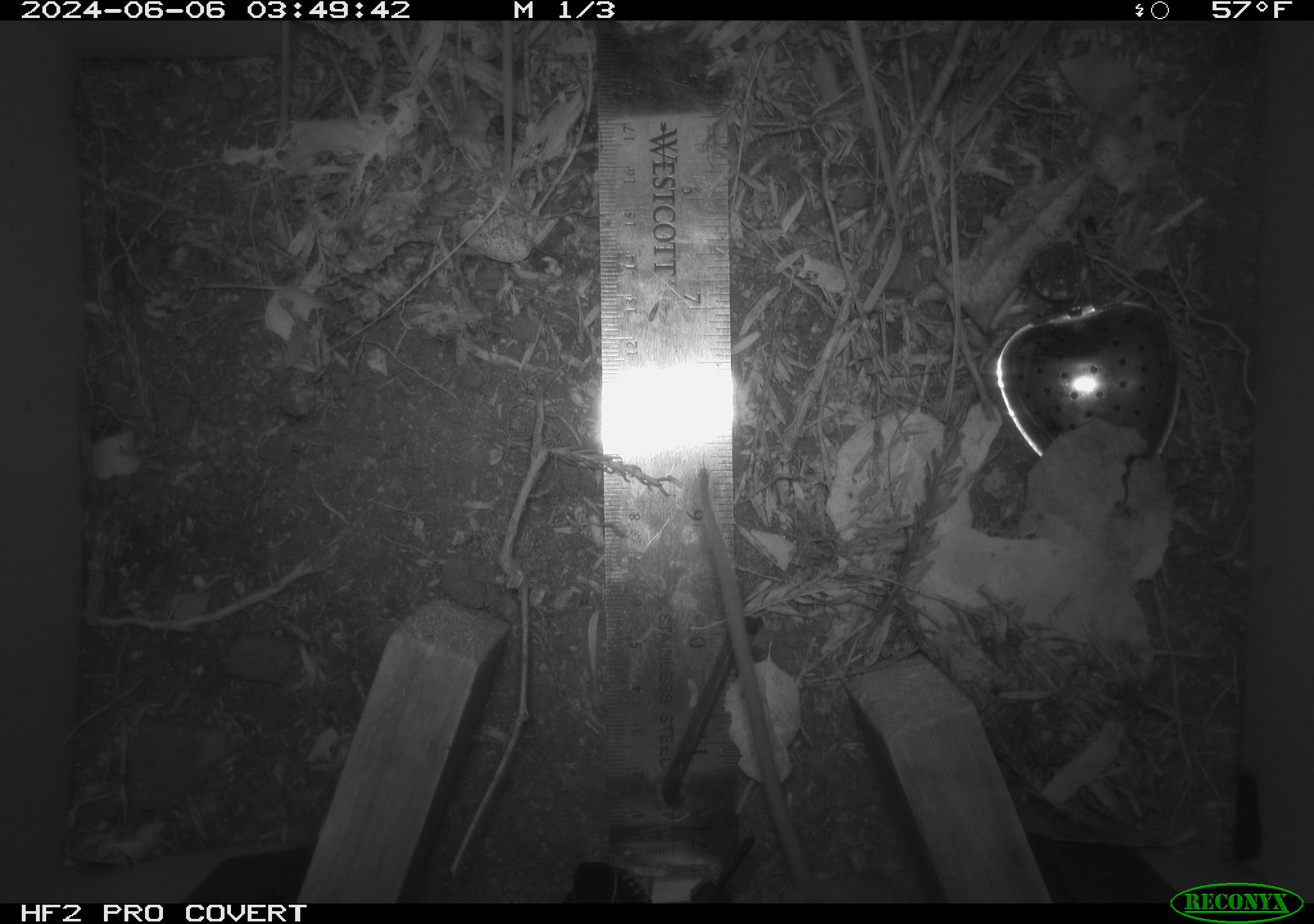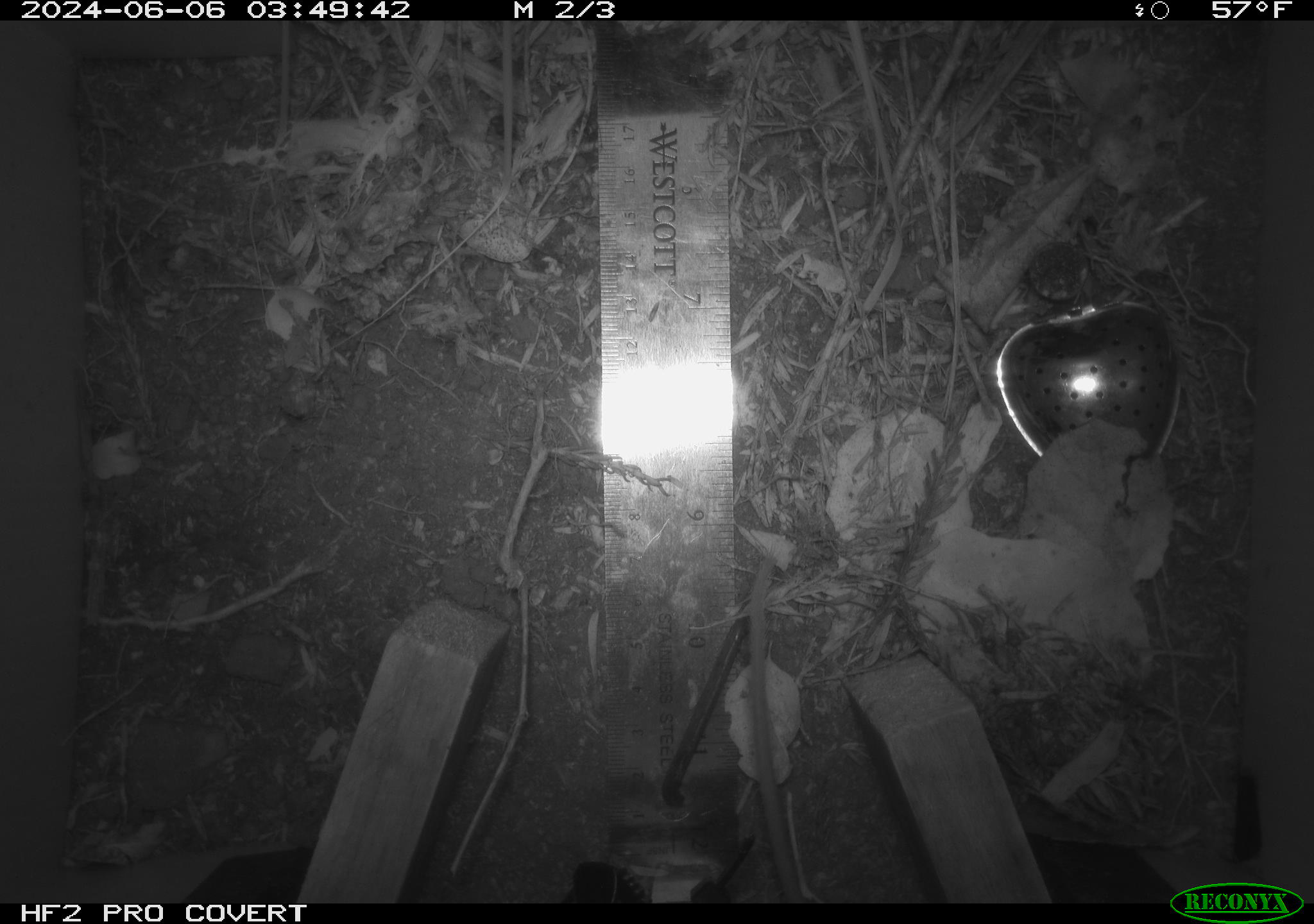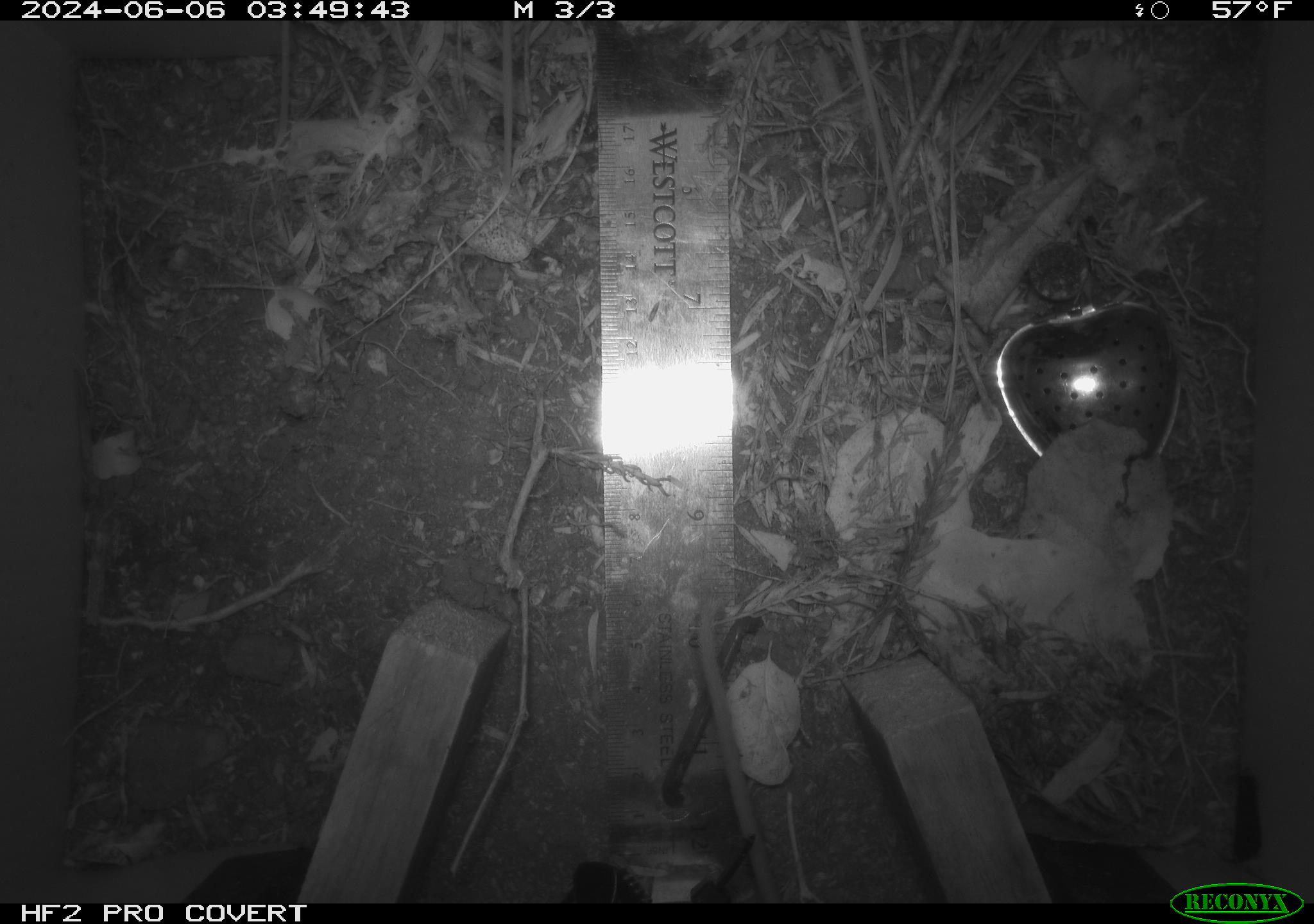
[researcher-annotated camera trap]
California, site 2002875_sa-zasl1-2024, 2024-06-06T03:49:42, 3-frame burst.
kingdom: Animalia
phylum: Chordata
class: Mammalia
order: Rodentia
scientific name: Rodentia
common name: rodent